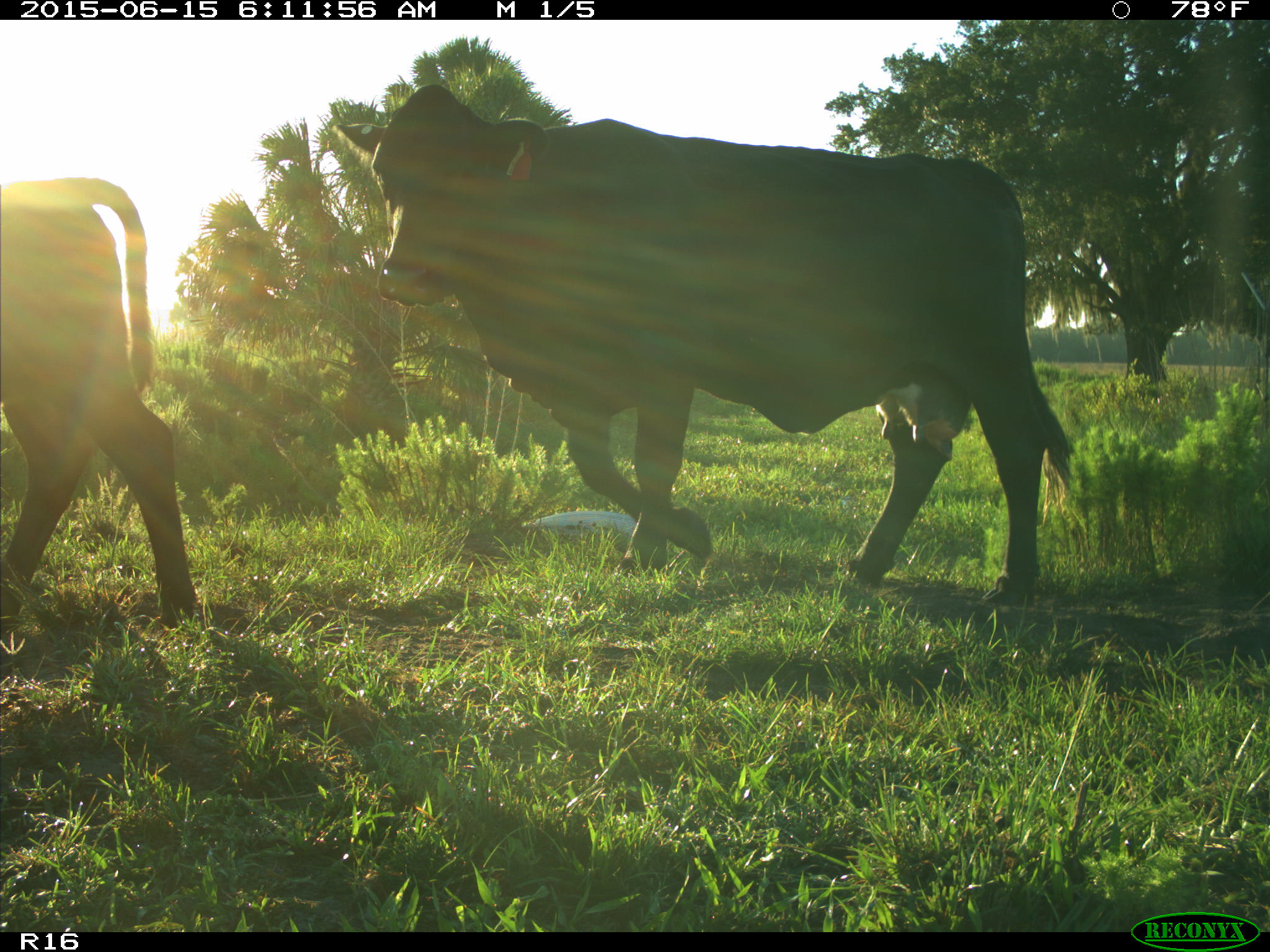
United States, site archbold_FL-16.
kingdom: Animalia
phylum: Chordata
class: Mammalia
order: Artiodactyla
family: Bovidae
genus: Bos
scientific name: Bos taurus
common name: domestic cow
Bos taurus (domestic cow).